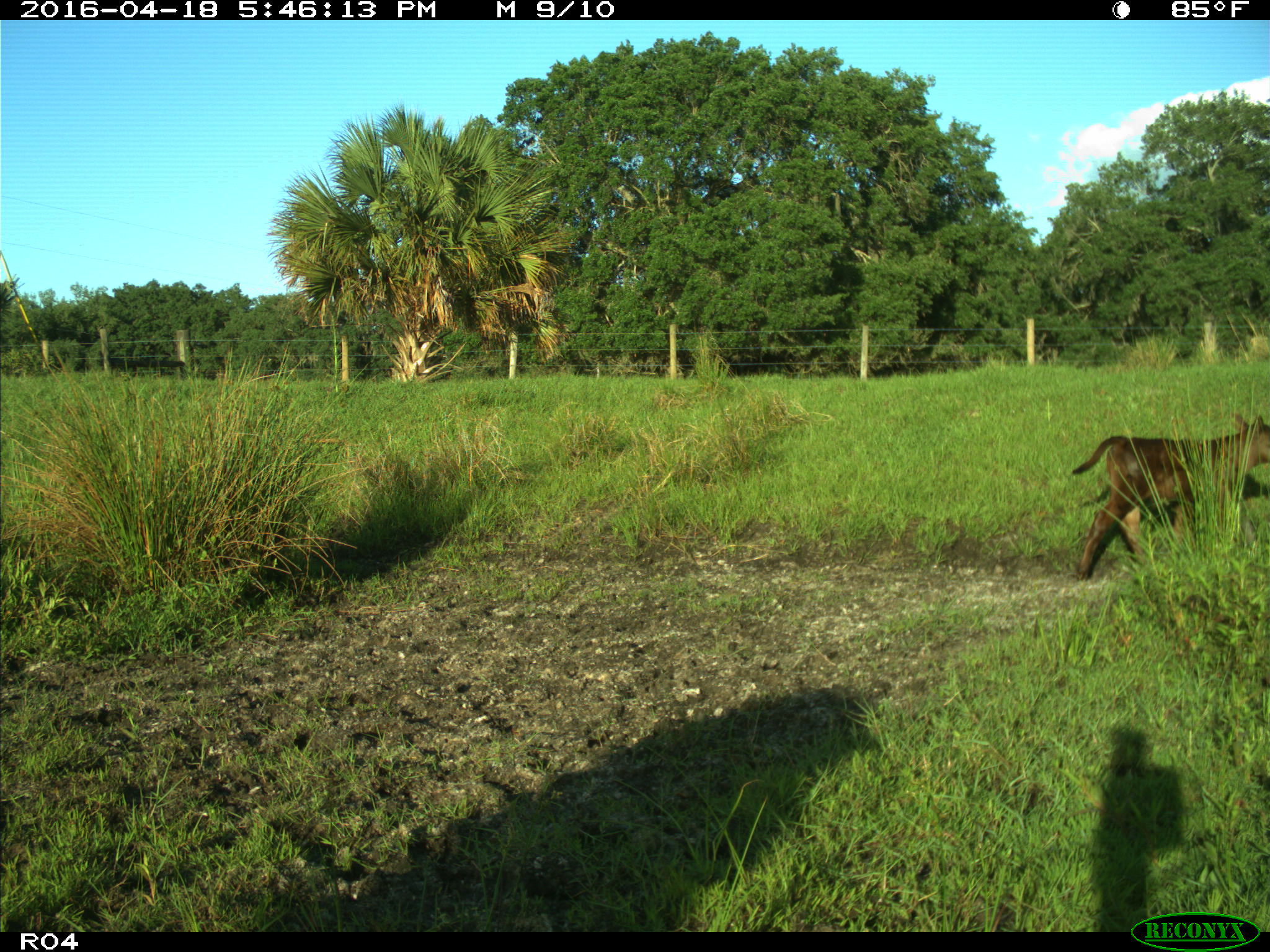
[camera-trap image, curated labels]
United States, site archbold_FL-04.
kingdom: Animalia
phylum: Chordata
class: Mammalia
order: Artiodactyla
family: Bovidae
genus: Bos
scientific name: Bos taurus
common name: domestic cow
Bos taurus (domestic cow).